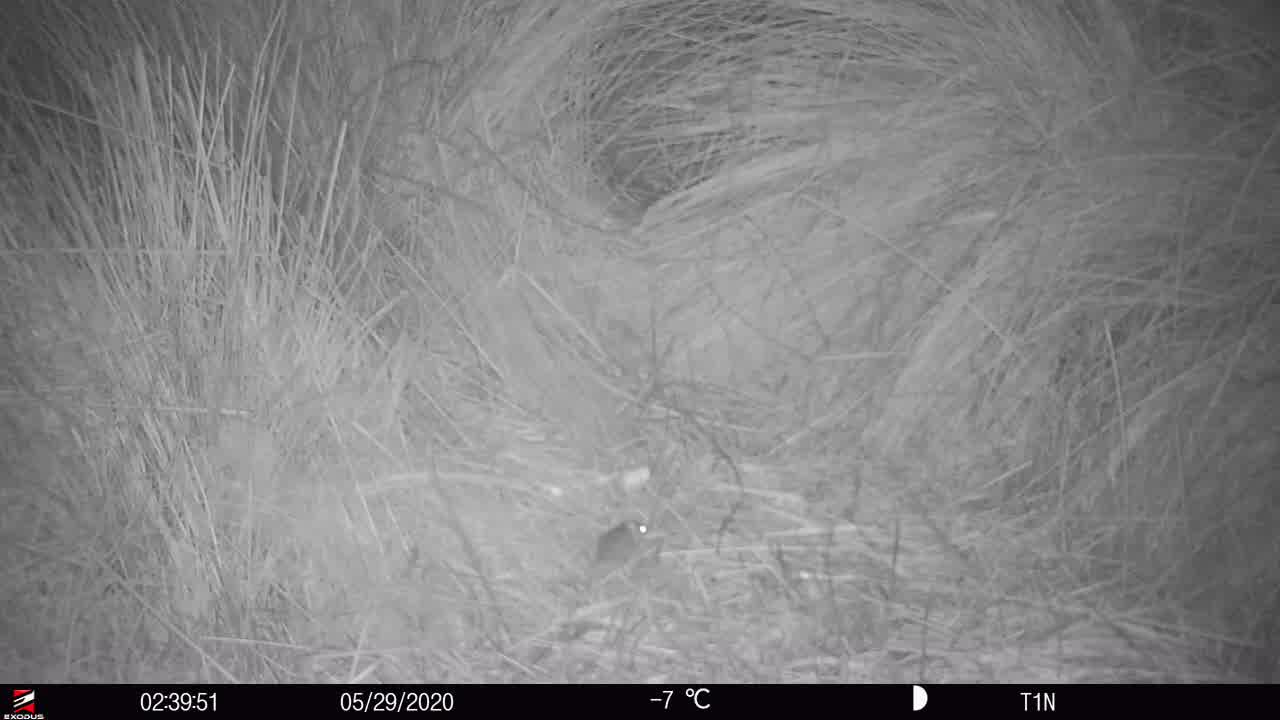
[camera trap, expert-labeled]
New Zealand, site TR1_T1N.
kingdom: Animalia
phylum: Chordata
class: Mammalia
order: Rodentia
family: Muridae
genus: Mus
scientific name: Mus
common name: mouse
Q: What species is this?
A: Mouse (Mus).